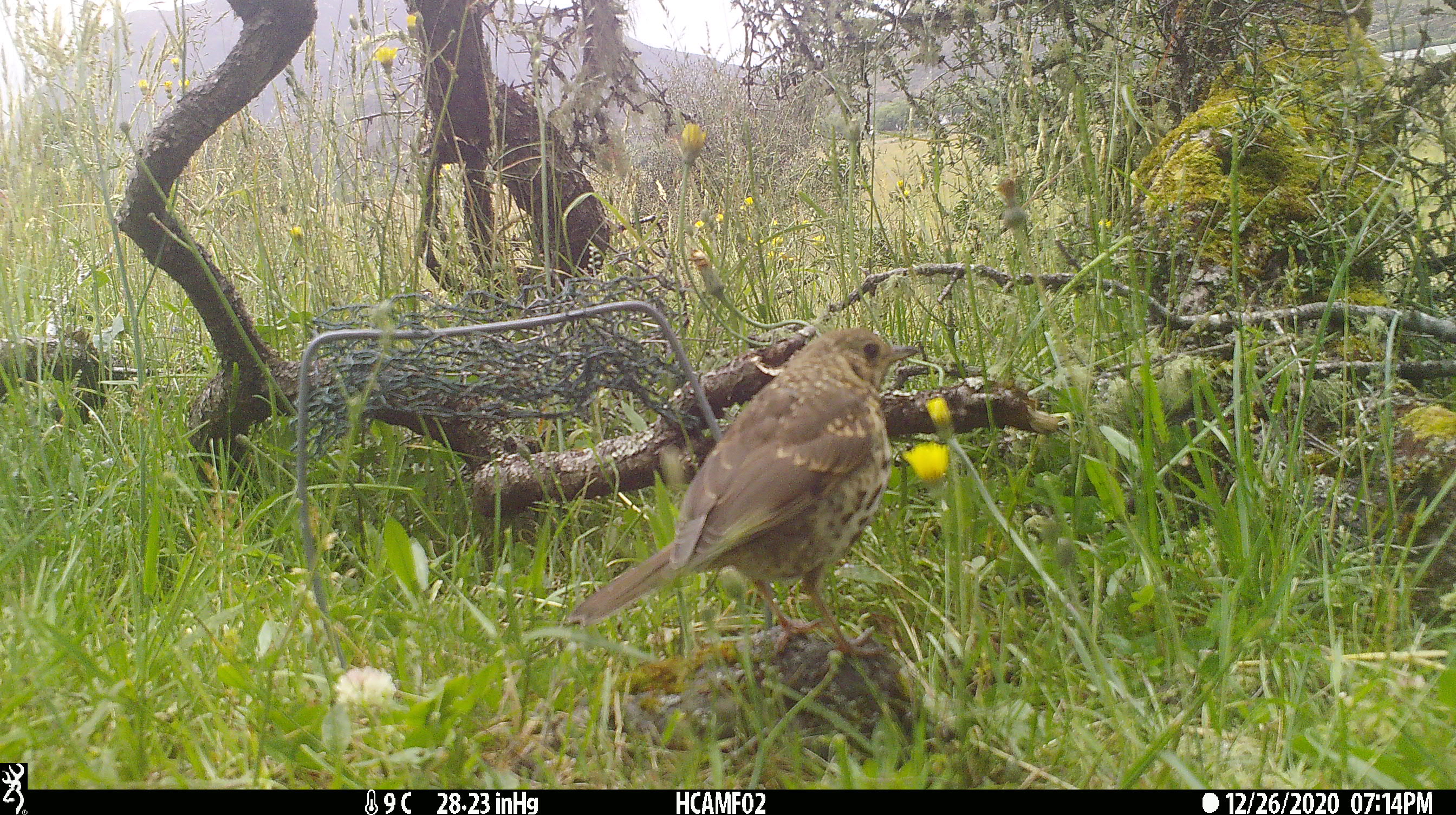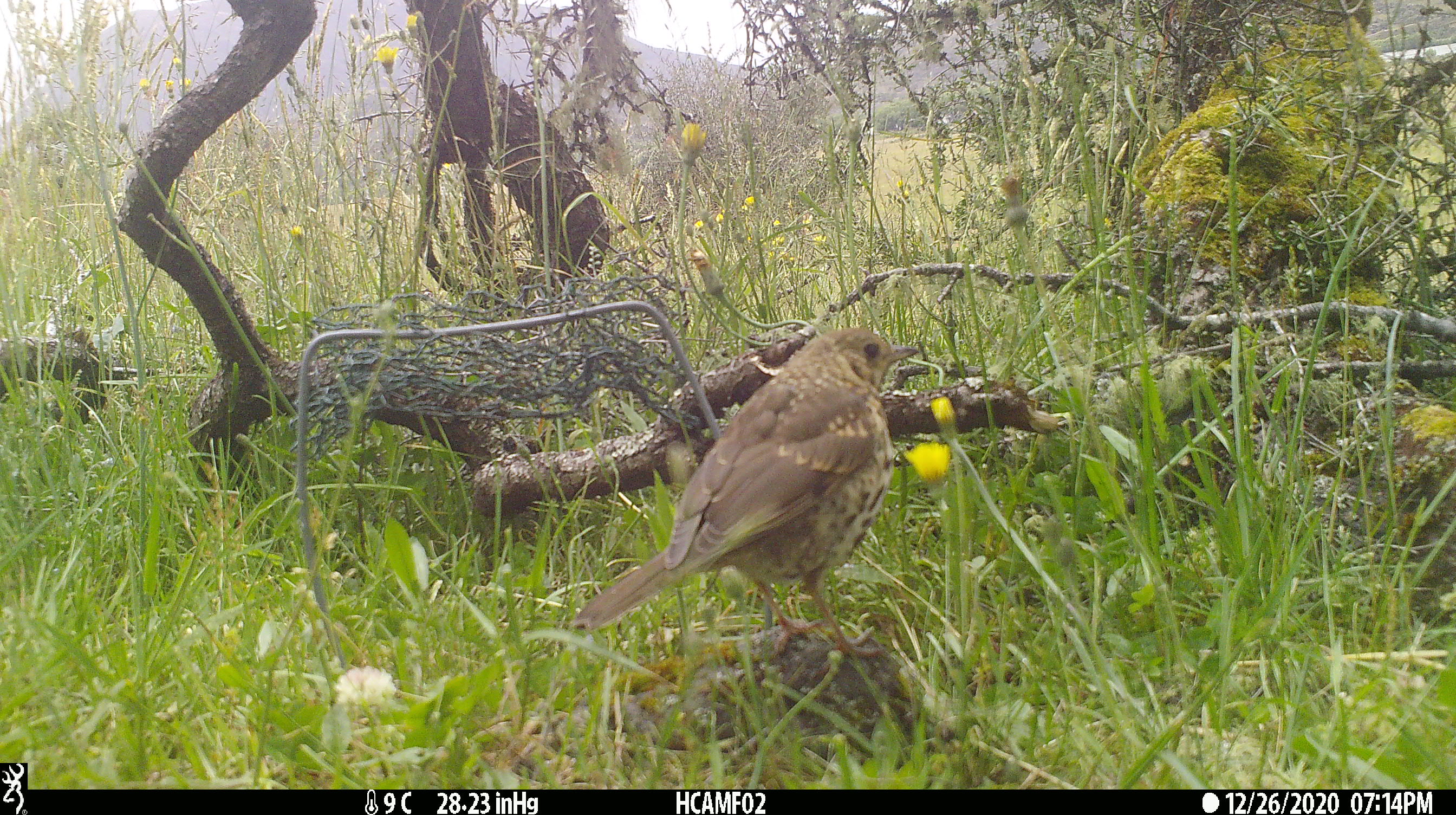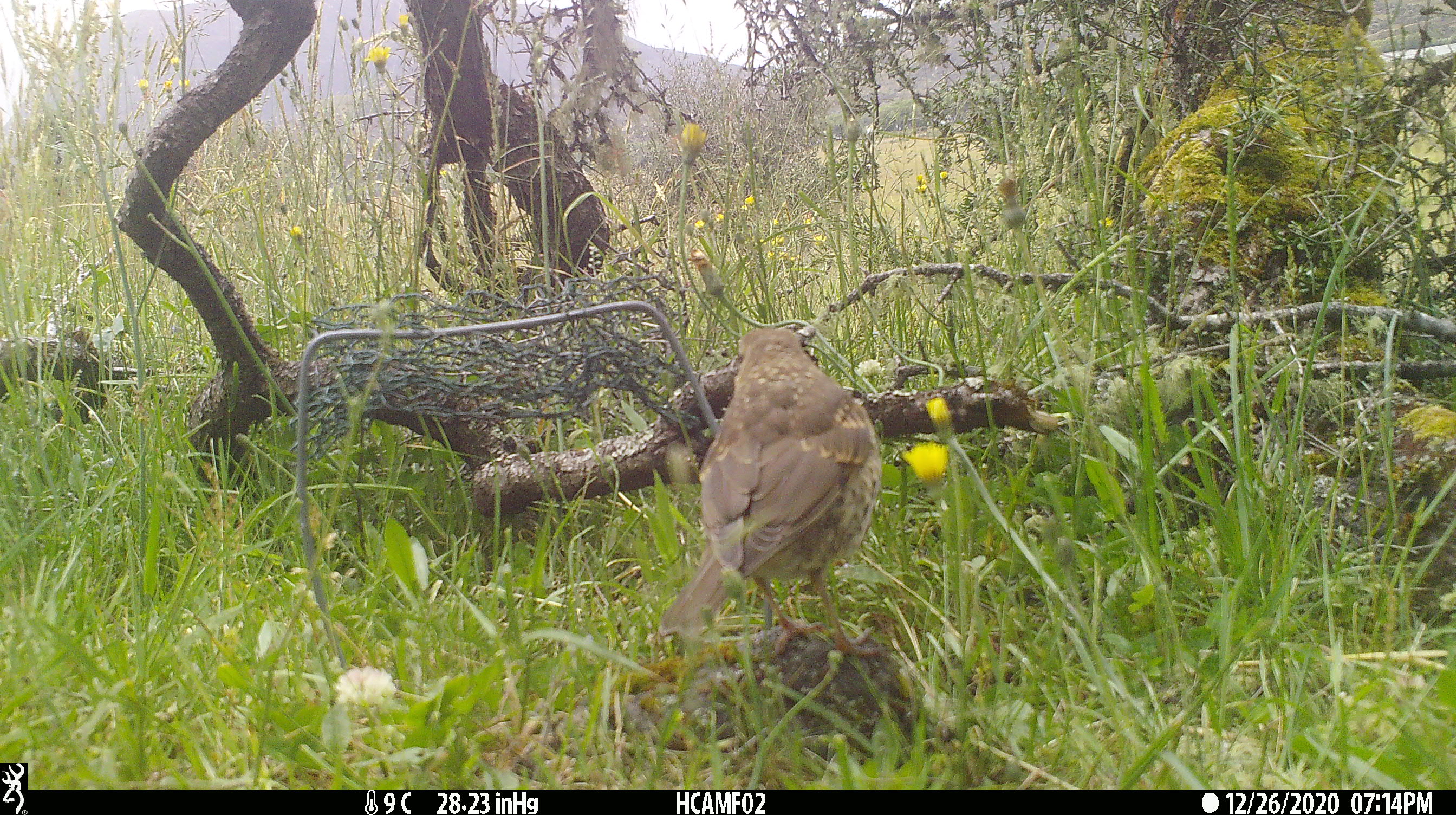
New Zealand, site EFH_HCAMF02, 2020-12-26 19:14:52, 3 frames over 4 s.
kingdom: Animalia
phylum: Chordata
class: Aves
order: Passeriformes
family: Turdidae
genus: Turdus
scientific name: Turdus philomelos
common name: song thrush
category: thrush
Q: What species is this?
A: Thrush (song thrush) (Turdus philomelos).